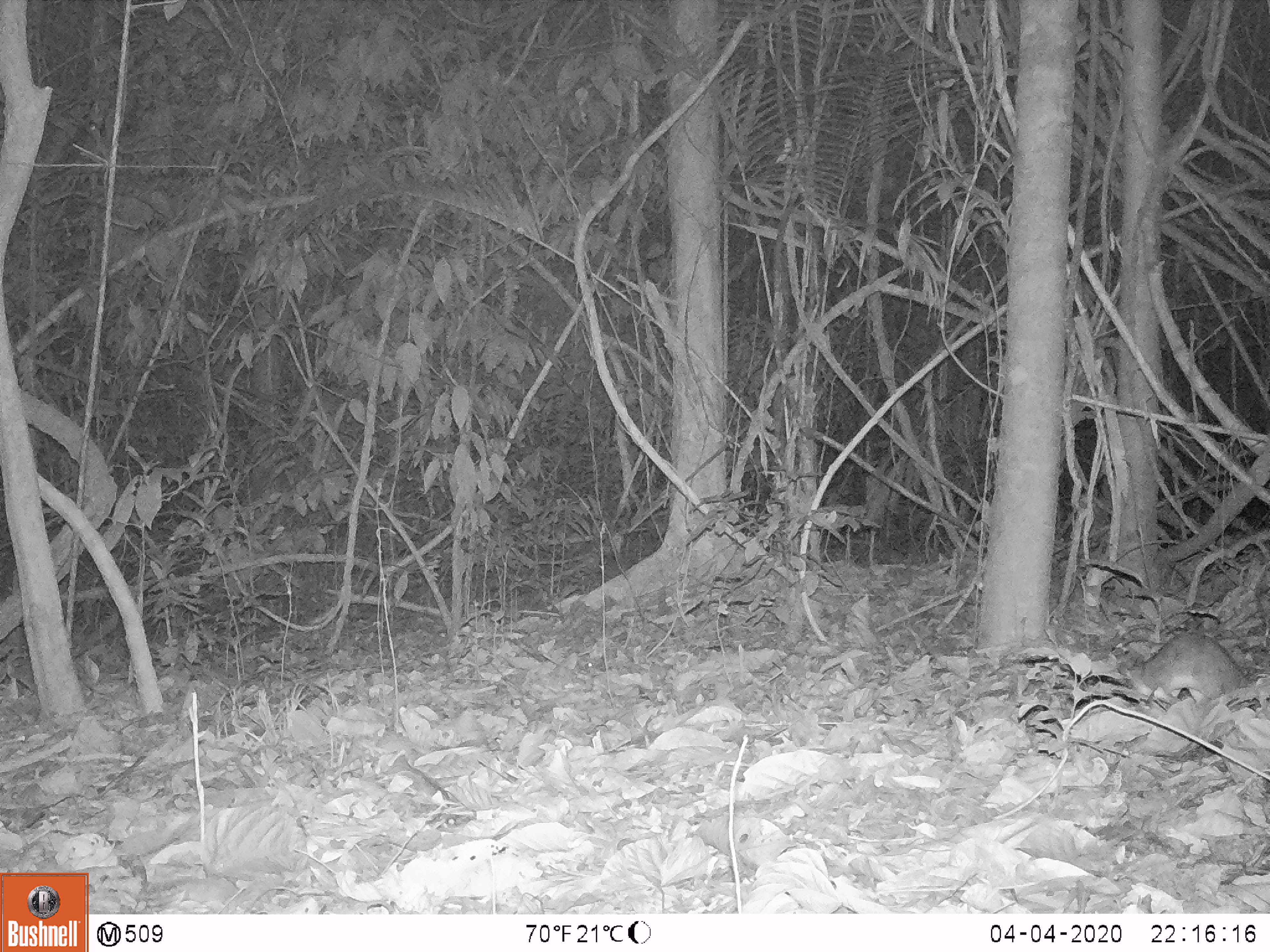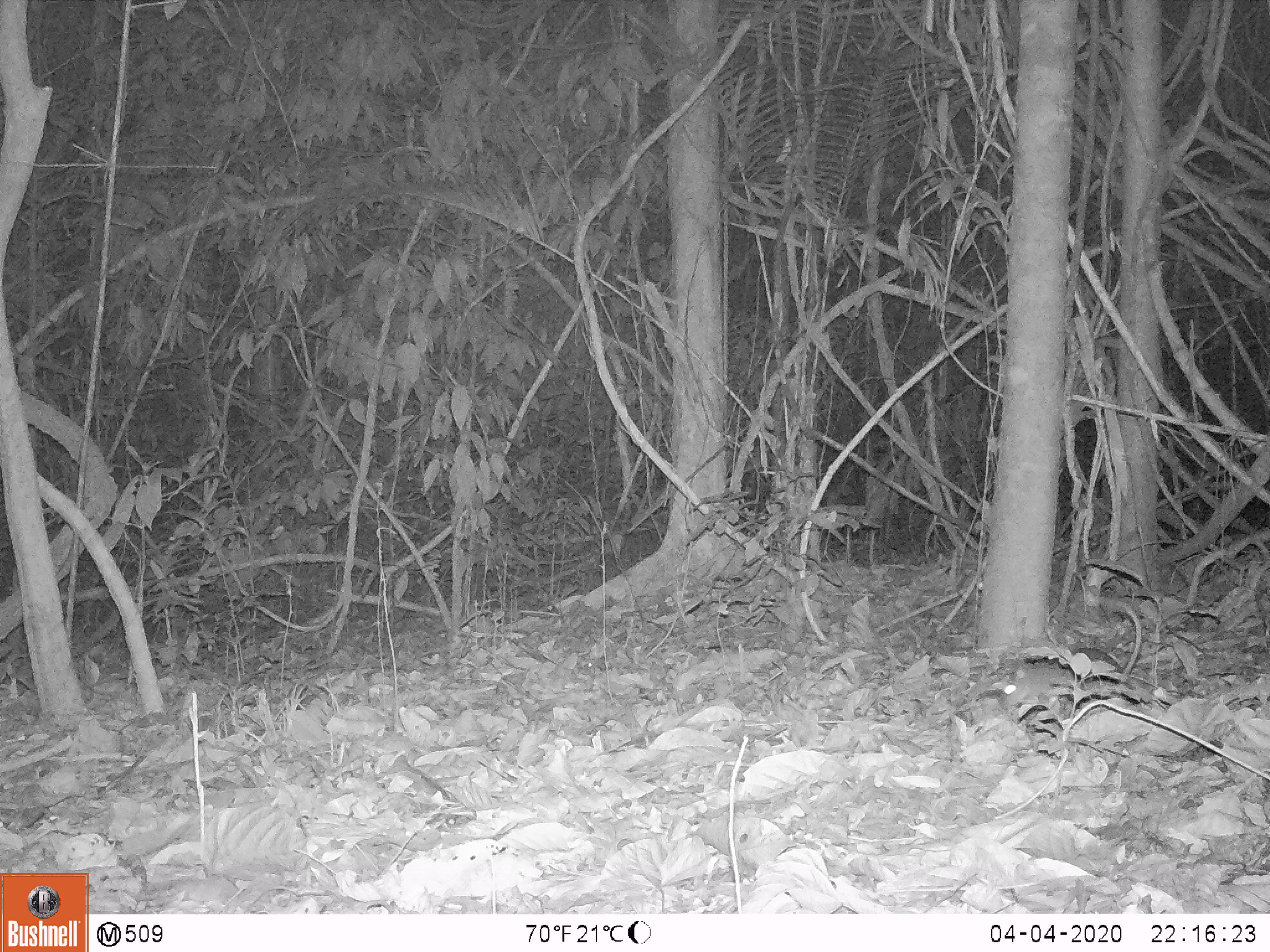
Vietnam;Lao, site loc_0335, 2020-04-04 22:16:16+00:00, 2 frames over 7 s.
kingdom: Animalia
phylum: Chordata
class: Mammalia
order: Rodentia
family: Muridae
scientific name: Muridae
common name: old-world mice and rats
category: unidentified murid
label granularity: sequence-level